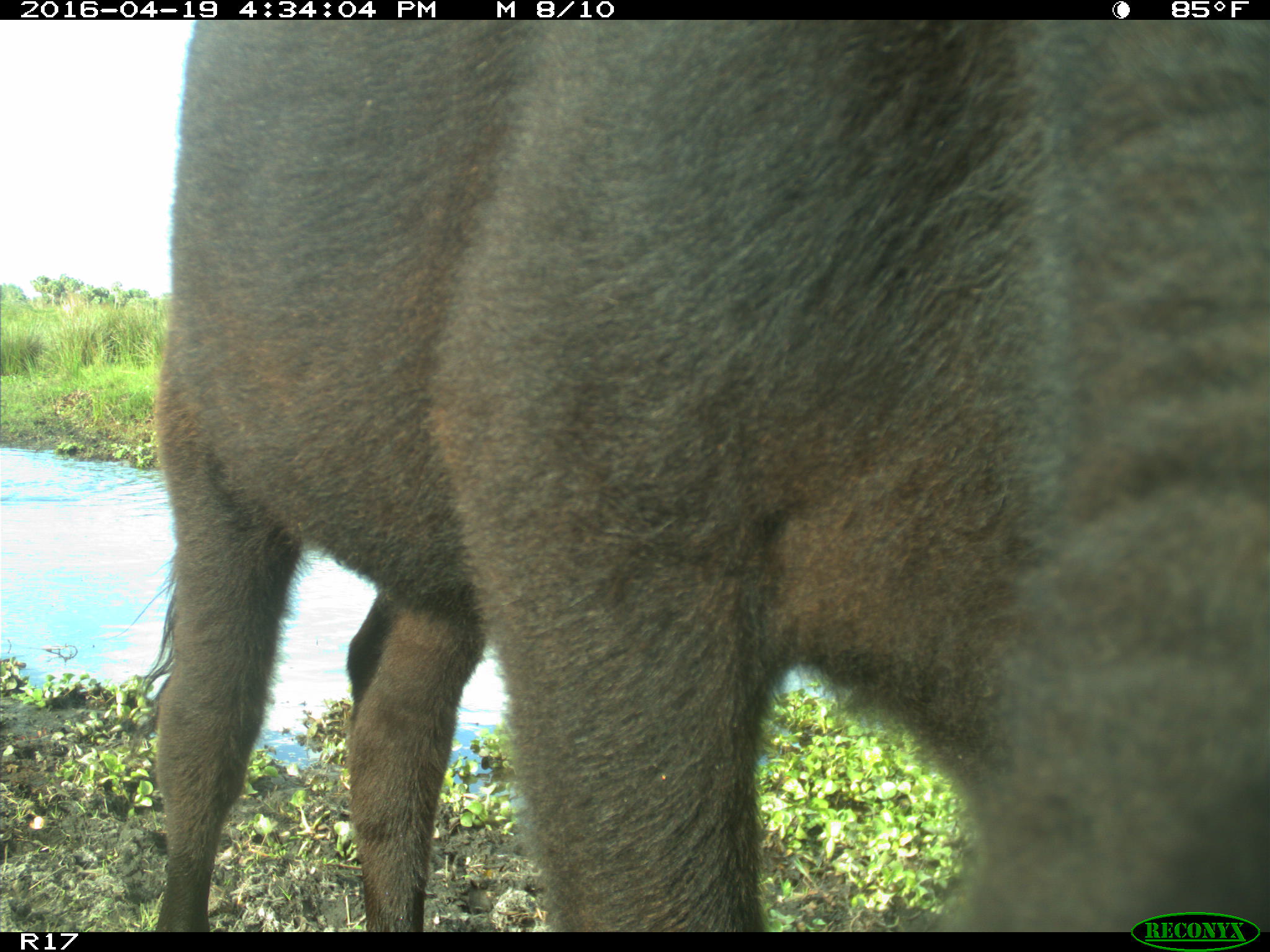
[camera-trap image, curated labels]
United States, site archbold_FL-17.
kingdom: Animalia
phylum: Chordata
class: Mammalia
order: Artiodactyla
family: Bovidae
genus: Bos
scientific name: Bos taurus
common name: domestic cow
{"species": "Bos taurus (domestic cow)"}